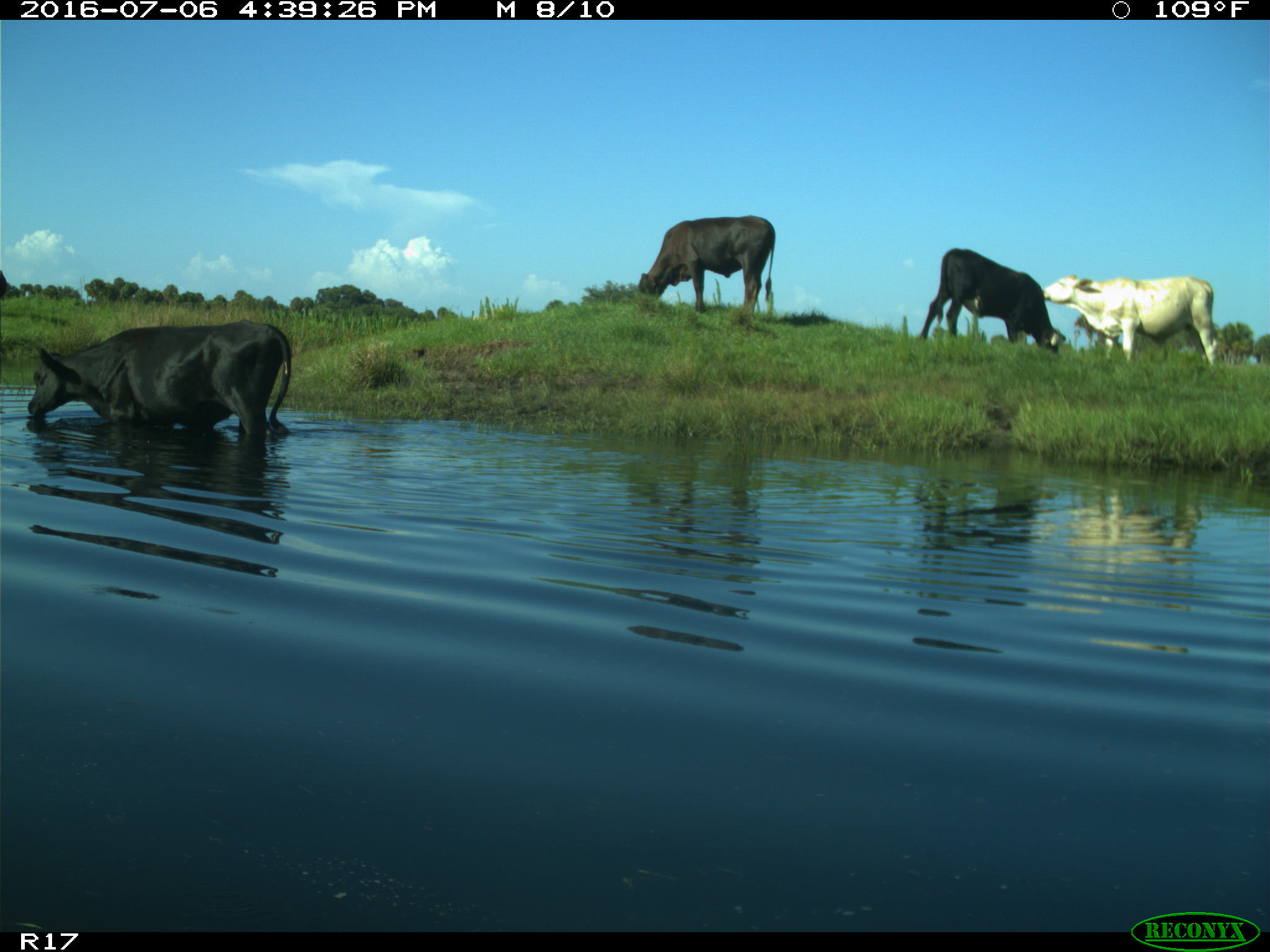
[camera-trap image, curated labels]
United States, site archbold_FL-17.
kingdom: Animalia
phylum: Chordata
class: Mammalia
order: Artiodactyla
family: Bovidae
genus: Bos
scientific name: Bos taurus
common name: domestic cow